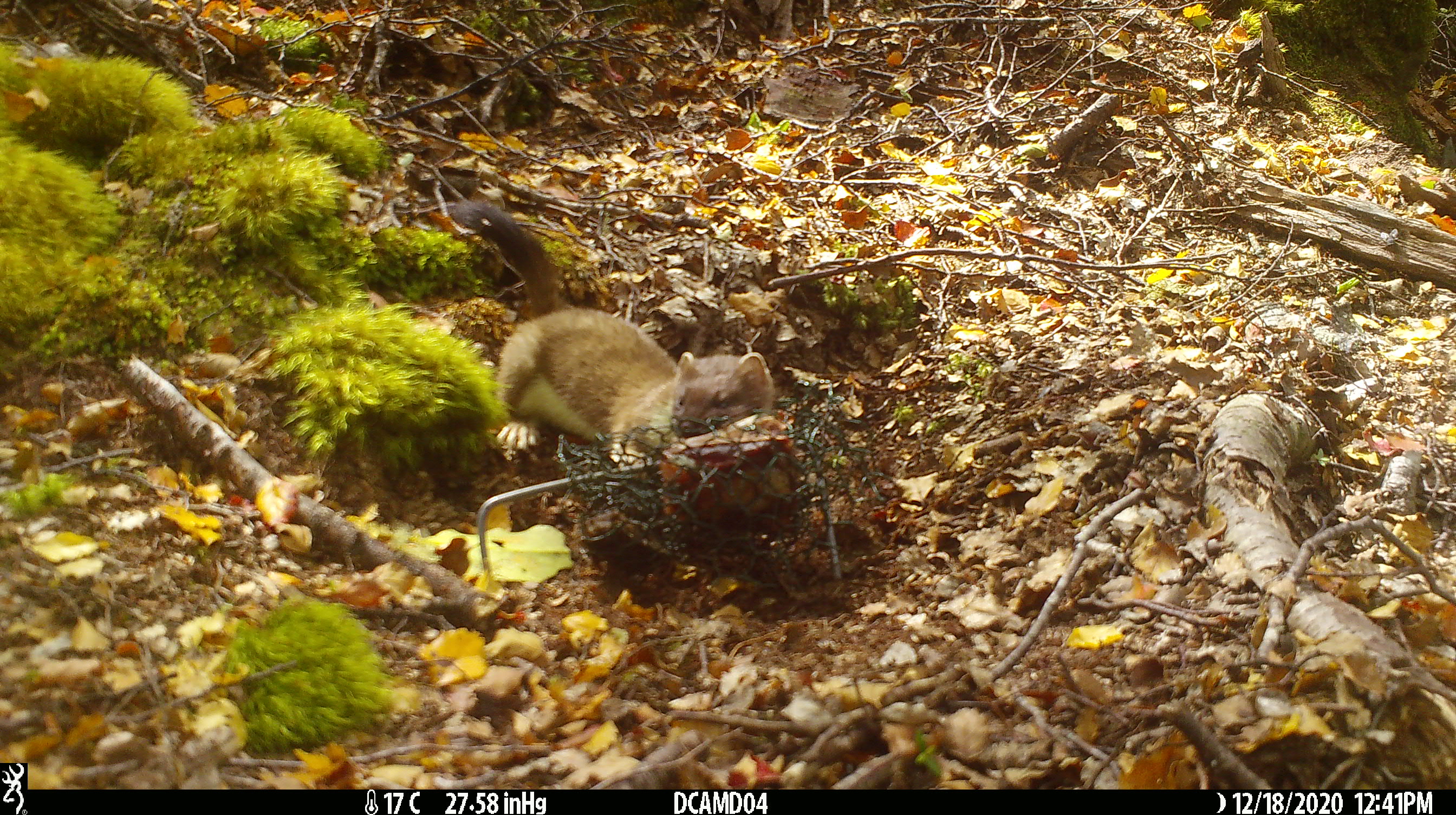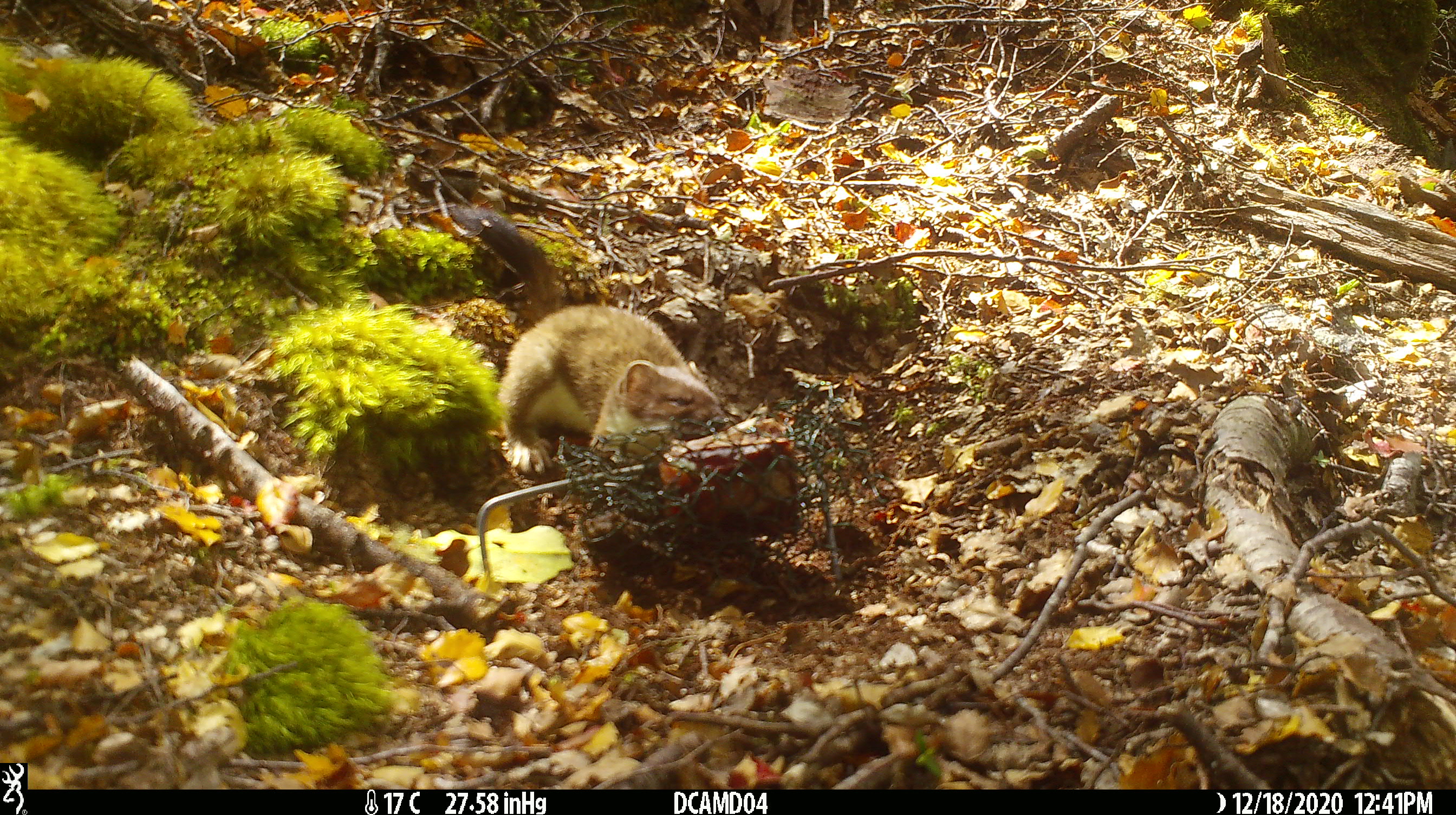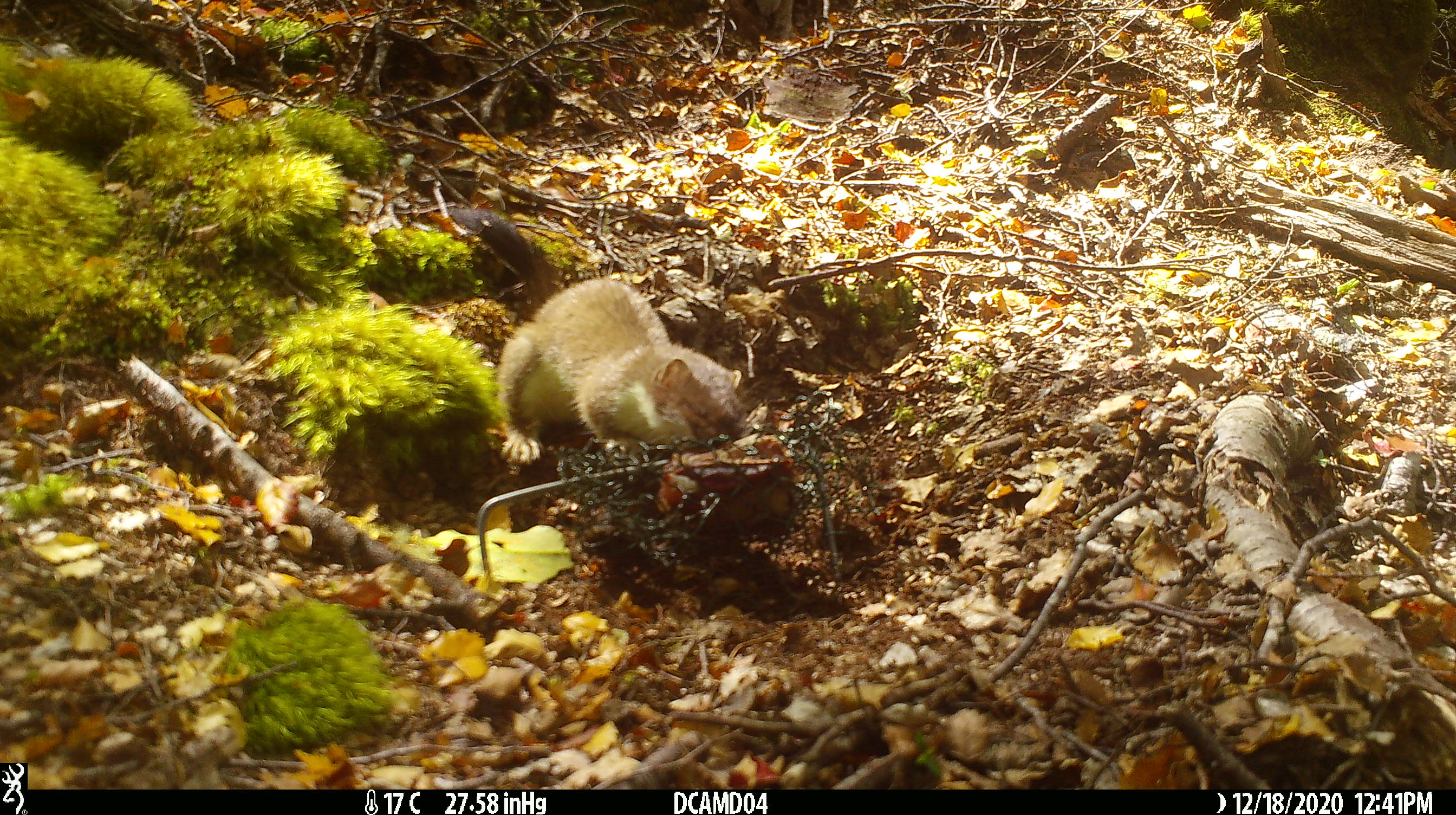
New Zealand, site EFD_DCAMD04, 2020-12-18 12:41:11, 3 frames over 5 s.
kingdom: Animalia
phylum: Chordata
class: Mammalia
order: Carnivora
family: Mustelidae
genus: Mustela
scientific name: Mustela erminea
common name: stoat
Stoat (Mustela erminea).